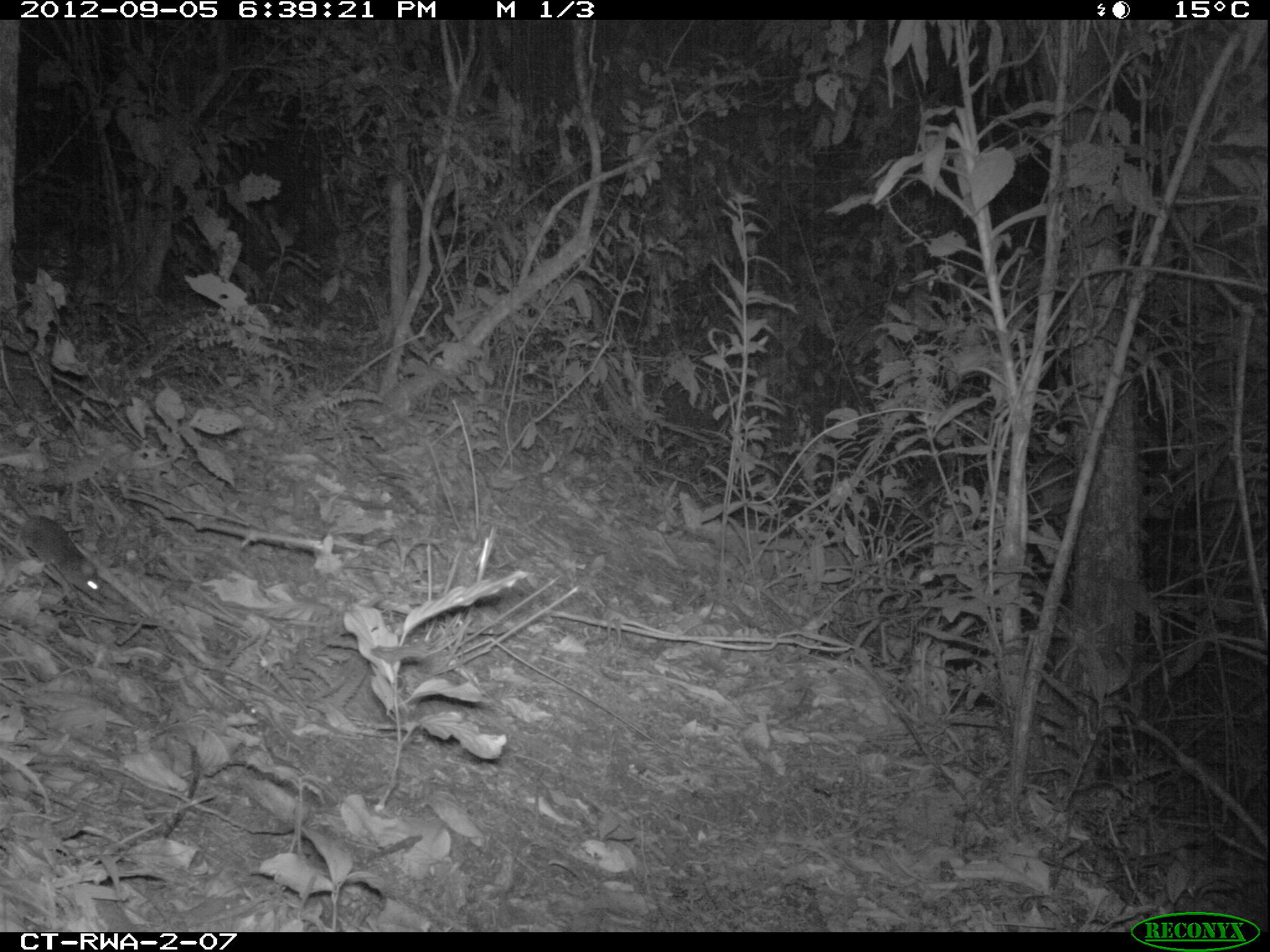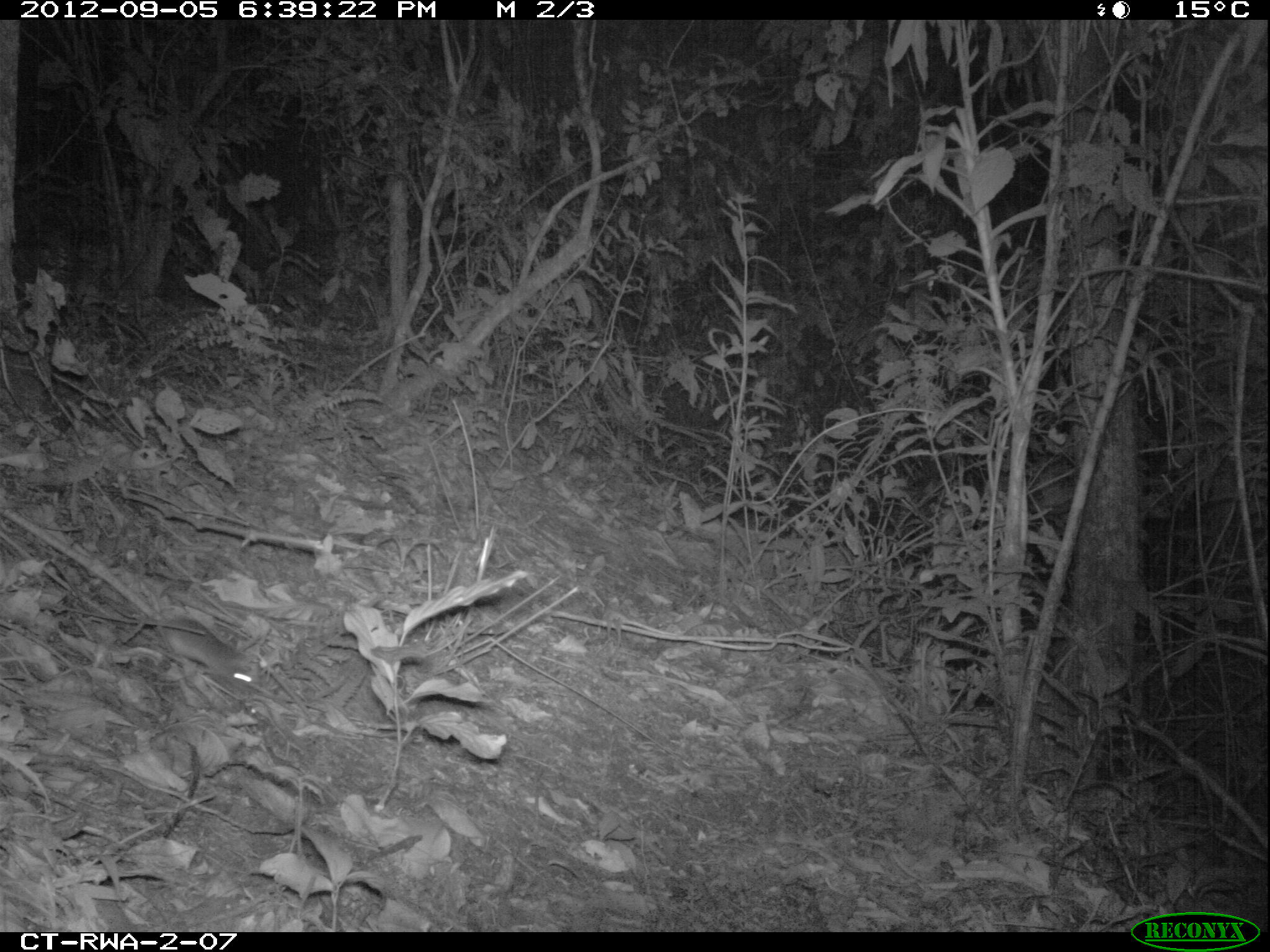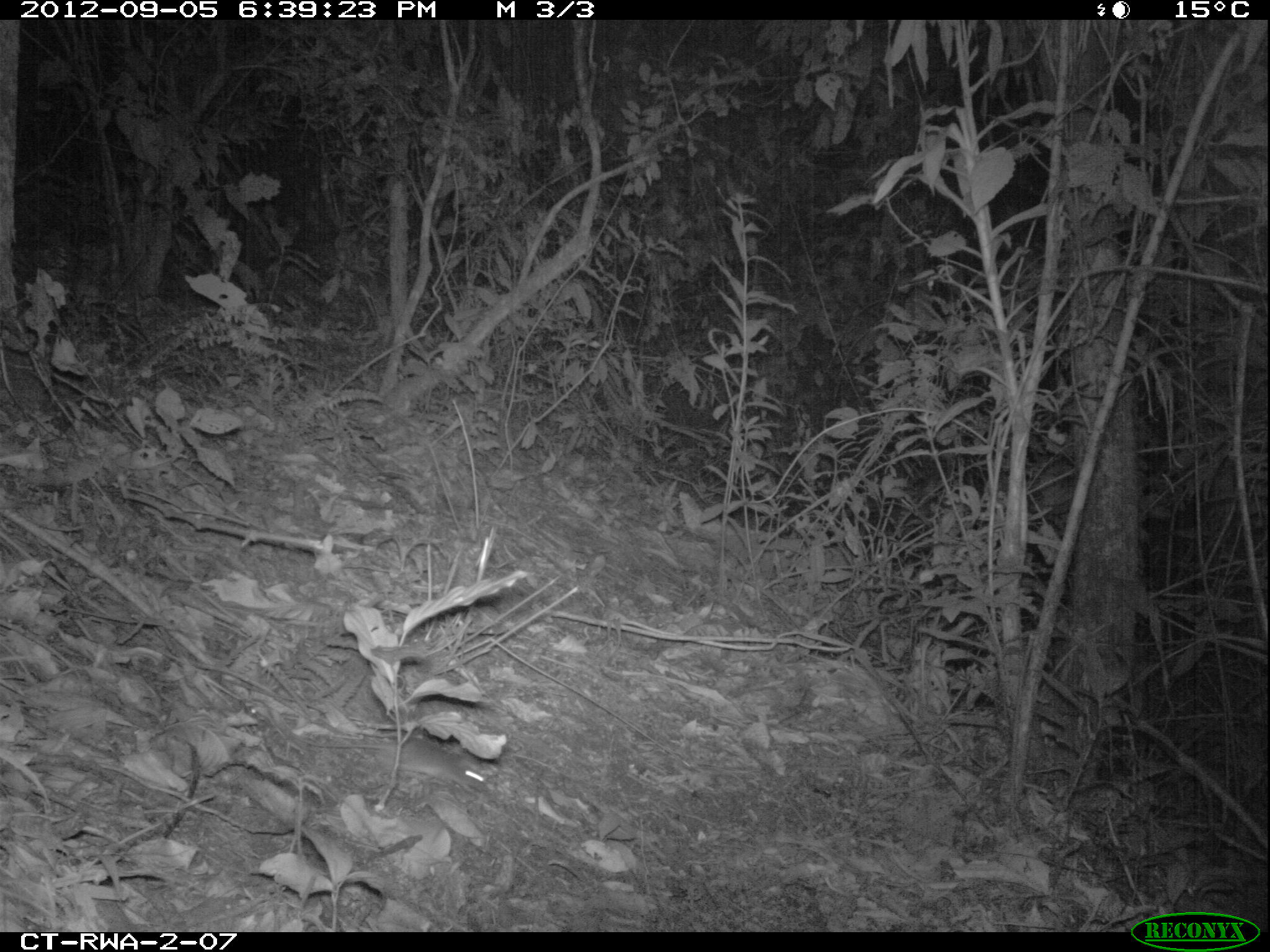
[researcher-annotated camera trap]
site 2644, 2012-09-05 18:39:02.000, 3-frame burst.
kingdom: Animalia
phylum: Chordata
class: Mammalia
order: Rodentia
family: Muridae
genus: Oenomys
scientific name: Oenomys hypoxanthus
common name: common rufous-nosed rat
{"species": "Oenomys hypoxanthus (common rufous-nosed rat)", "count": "1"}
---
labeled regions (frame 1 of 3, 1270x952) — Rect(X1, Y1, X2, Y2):
oenomys hypoxanthus: Rect(0, 470, 106, 601)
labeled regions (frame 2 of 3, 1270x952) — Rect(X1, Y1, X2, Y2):
oenomys hypoxanthus: Rect(77, 568, 253, 686)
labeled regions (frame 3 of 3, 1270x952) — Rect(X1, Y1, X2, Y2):
oenomys hypoxanthus: Rect(282, 731, 486, 791)